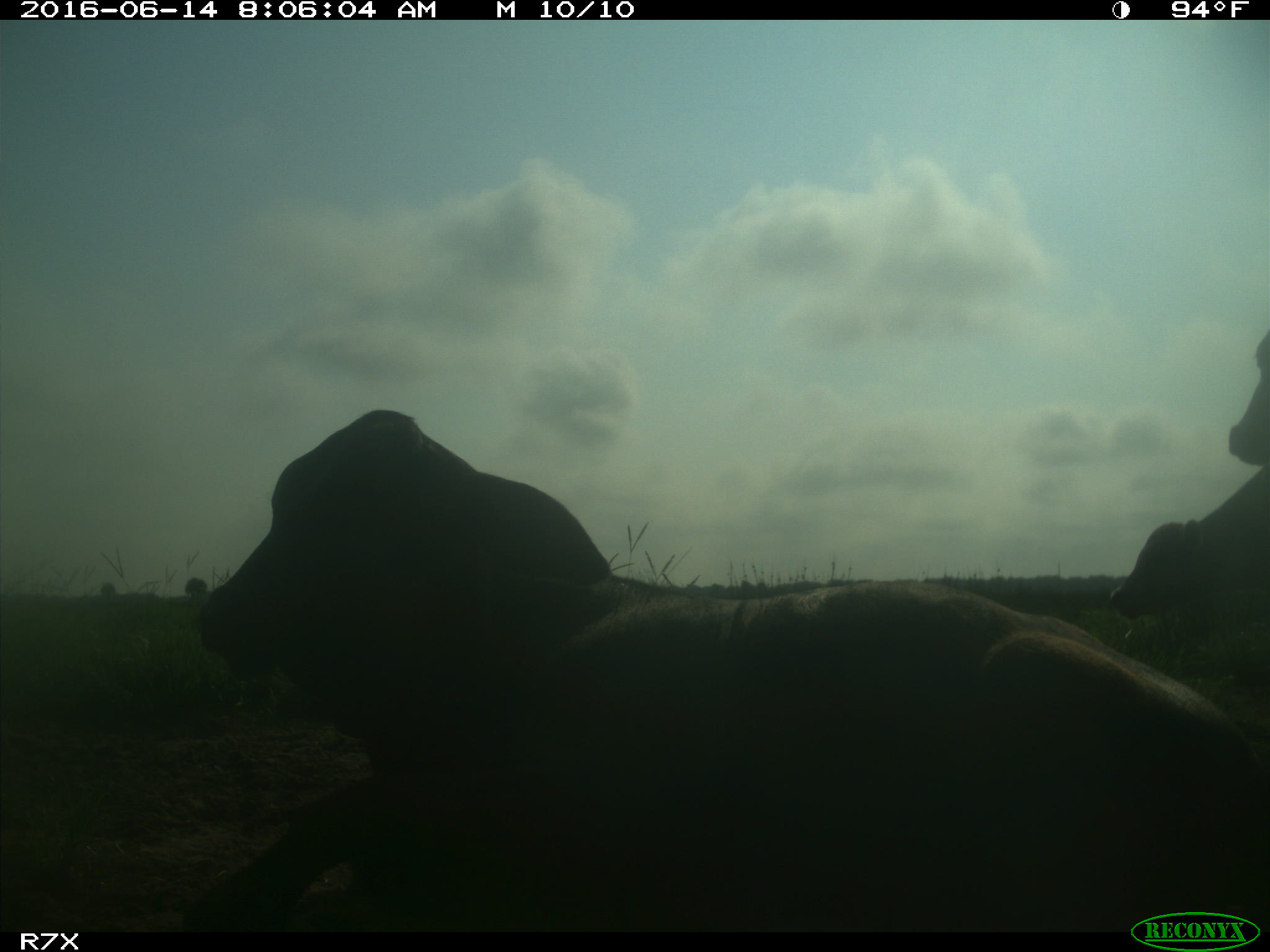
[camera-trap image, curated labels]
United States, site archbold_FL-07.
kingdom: Animalia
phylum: Chordata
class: Mammalia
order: Artiodactyla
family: Bovidae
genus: Bos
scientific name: Bos taurus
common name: domestic cow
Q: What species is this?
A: Bos taurus (domestic cow).